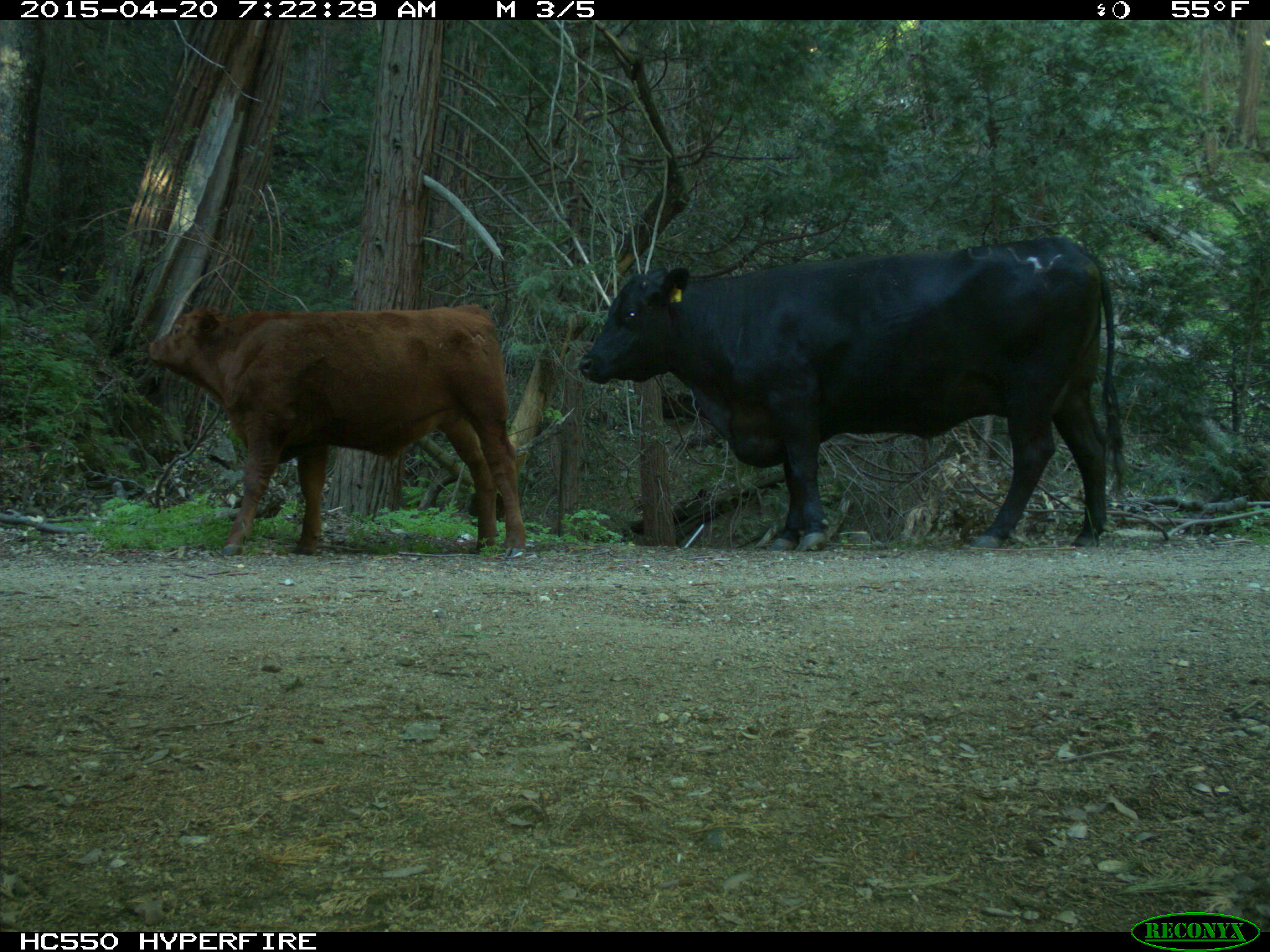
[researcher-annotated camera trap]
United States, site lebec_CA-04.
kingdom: Animalia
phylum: Chordata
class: Mammalia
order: Artiodactyla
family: Bovidae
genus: Bos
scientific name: Bos taurus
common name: domestic cow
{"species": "Bos taurus (domestic cow)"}